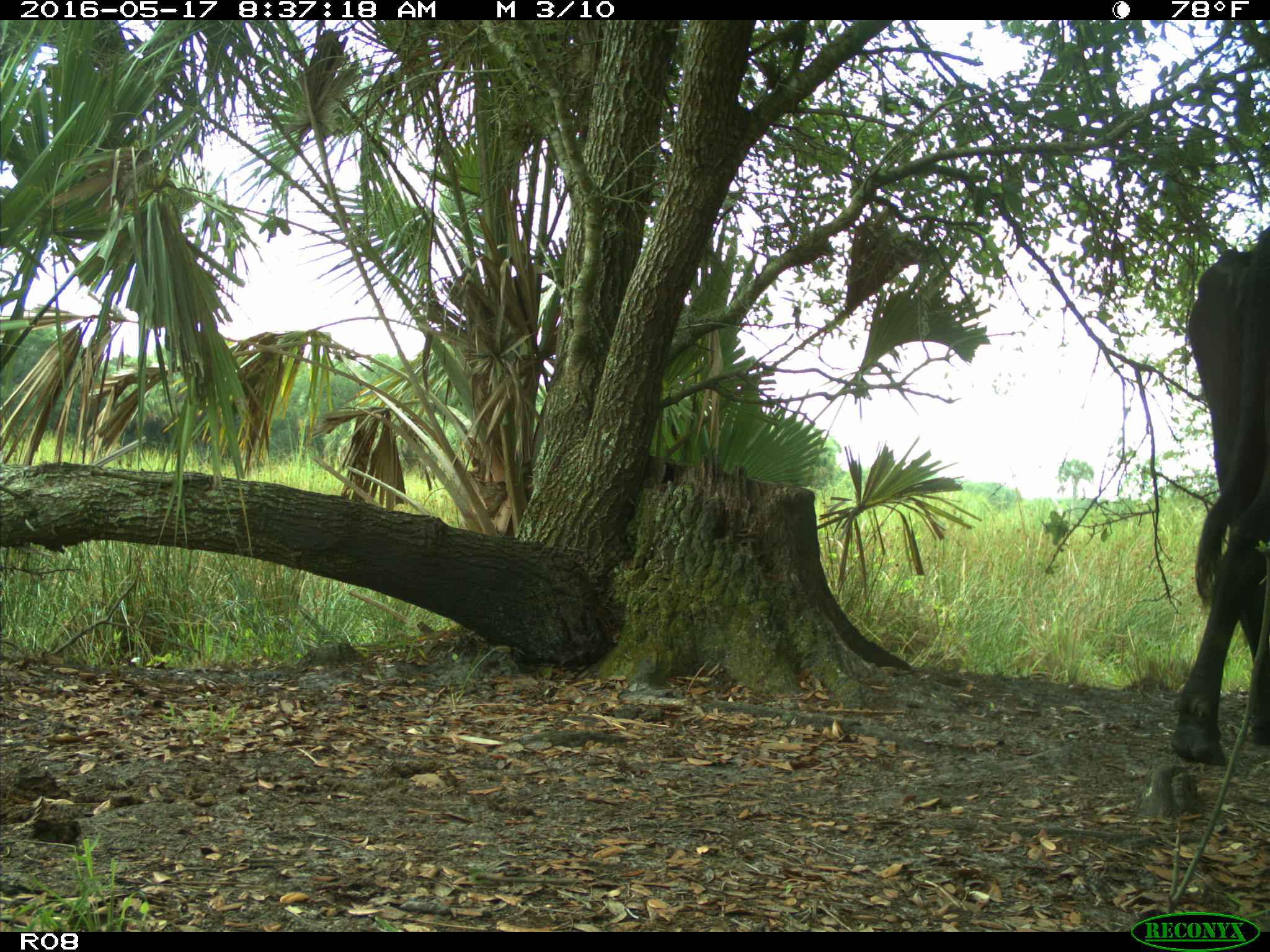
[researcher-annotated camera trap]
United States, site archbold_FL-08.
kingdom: Animalia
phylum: Chordata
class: Mammalia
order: Artiodactyla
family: Bovidae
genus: Bos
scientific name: Bos taurus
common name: domestic cow